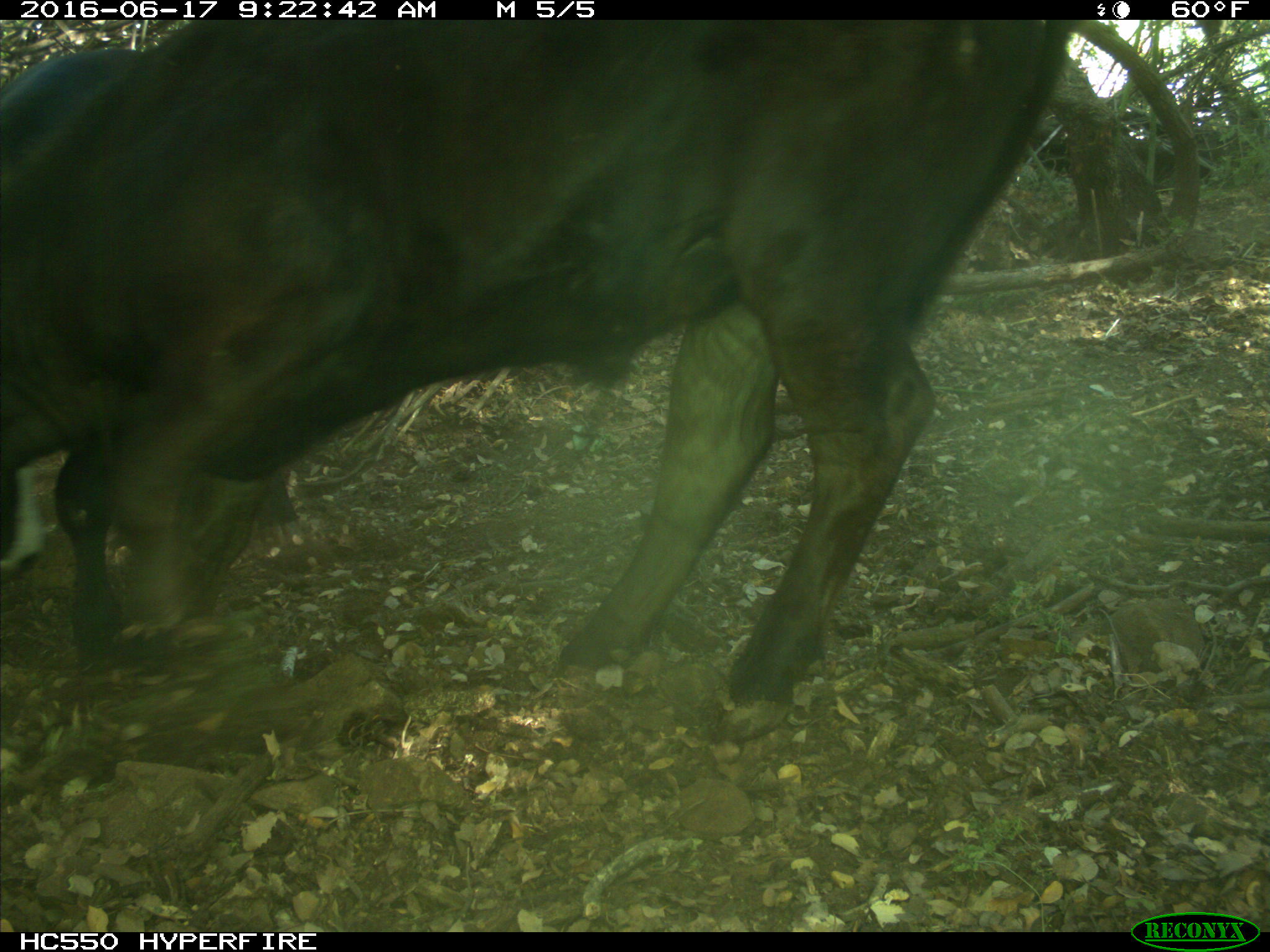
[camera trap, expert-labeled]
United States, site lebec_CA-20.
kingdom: Animalia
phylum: Chordata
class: Mammalia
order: Artiodactyla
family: Bovidae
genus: Bos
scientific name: Bos taurus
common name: domestic cow